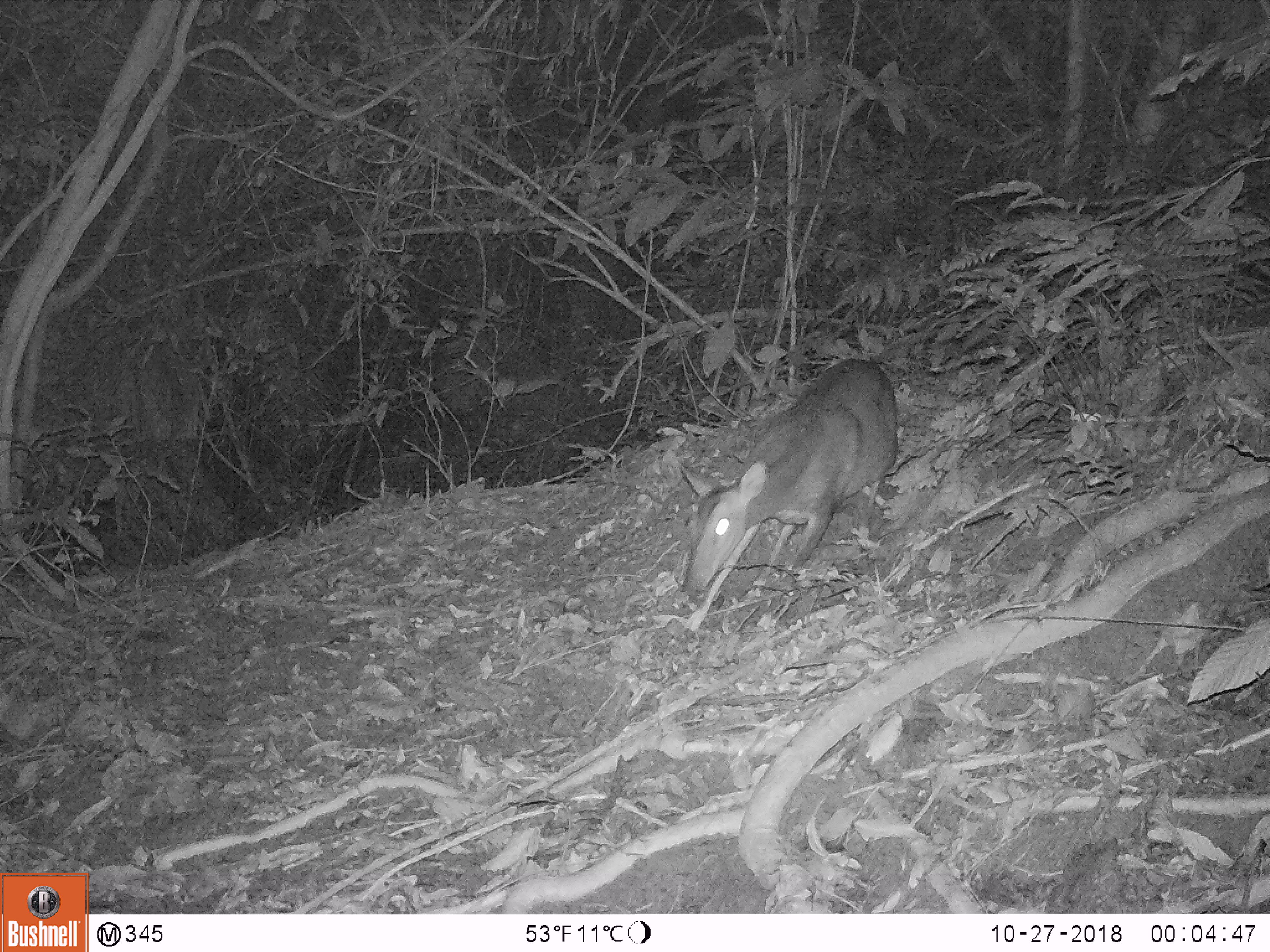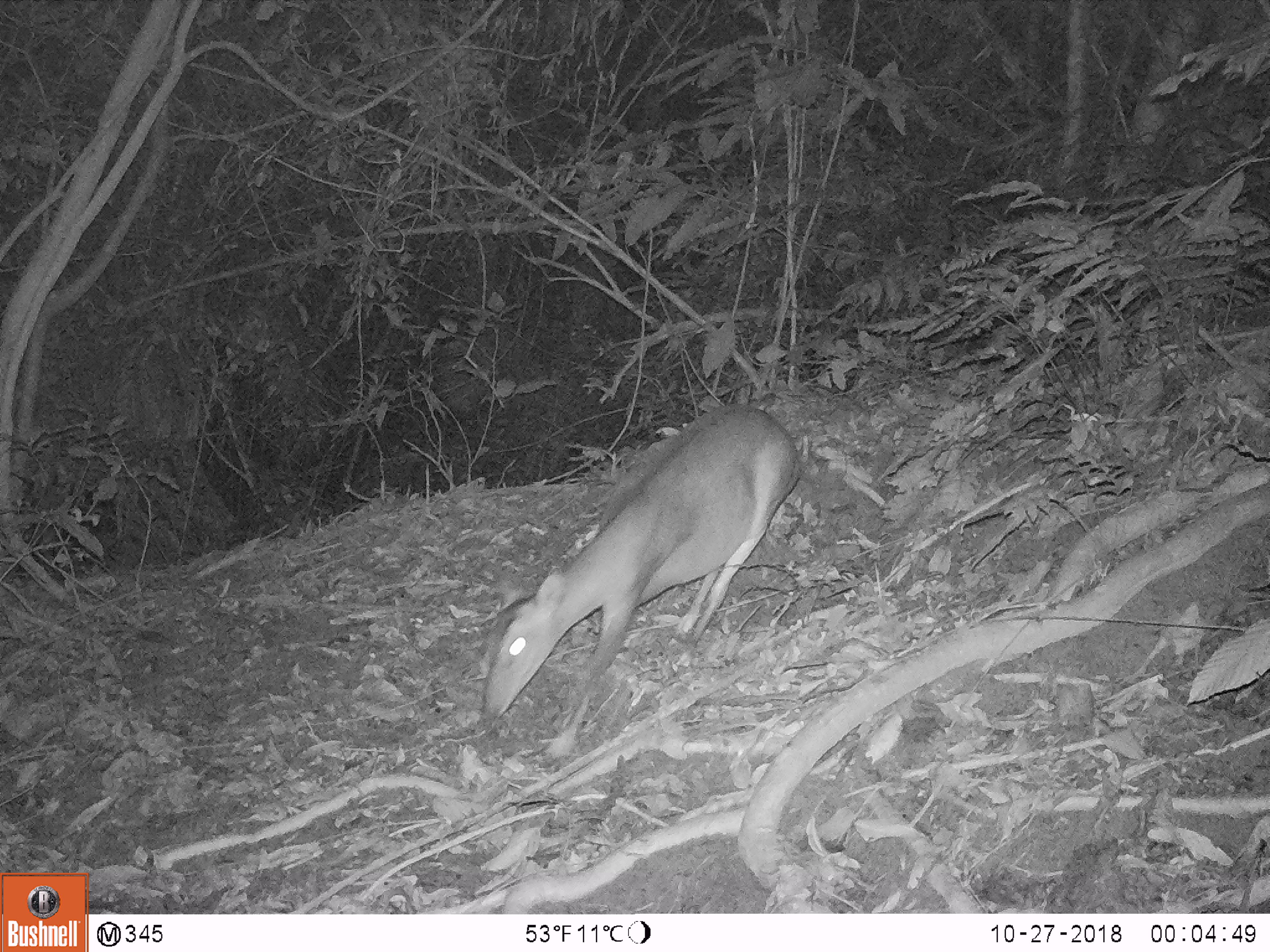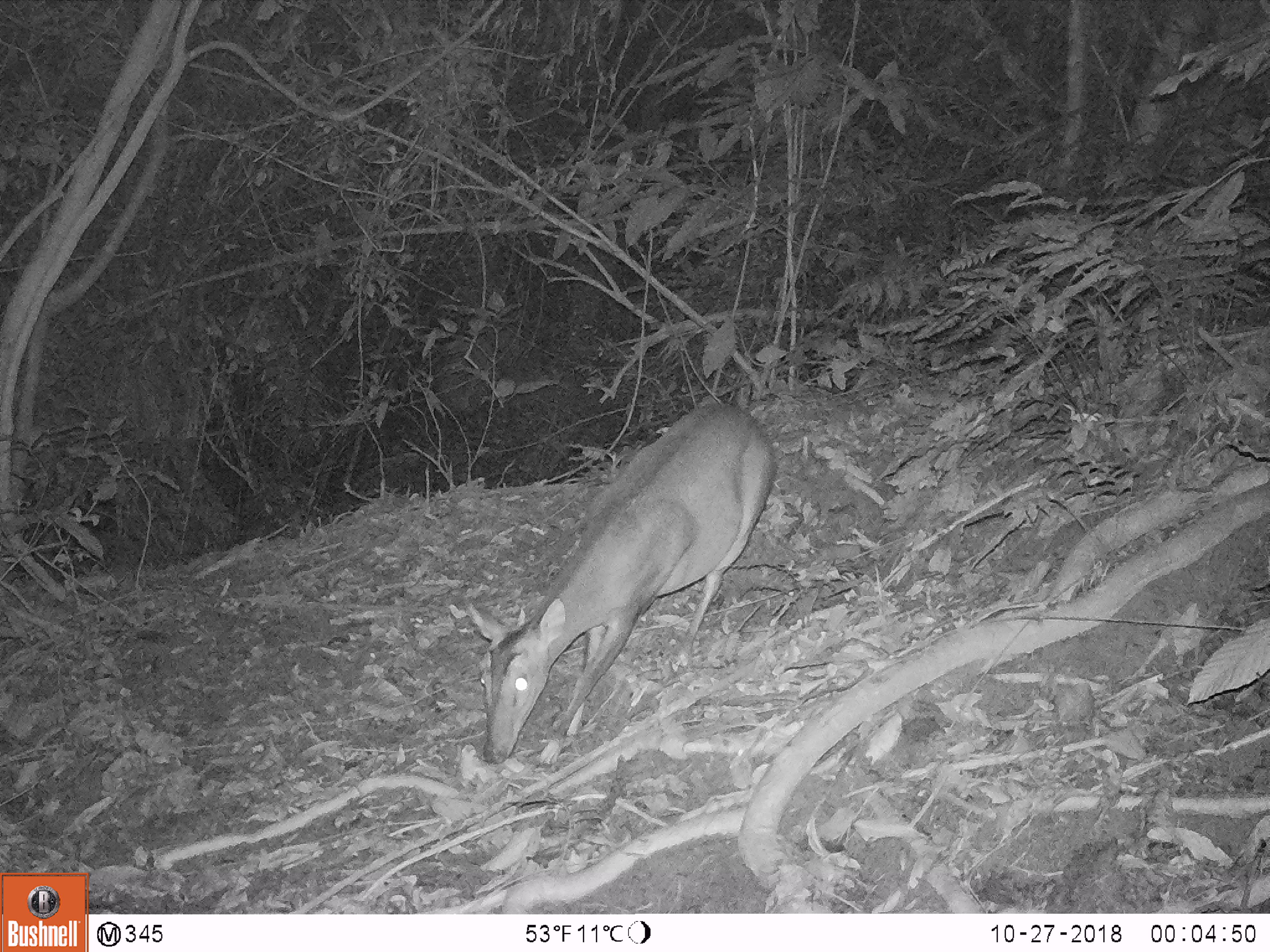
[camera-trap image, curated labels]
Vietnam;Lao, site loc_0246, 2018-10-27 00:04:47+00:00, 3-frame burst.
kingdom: Animalia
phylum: Chordata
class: Mammalia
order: Artiodactyla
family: Cervidae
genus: Muntiacus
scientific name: Muntiacus vuquangensis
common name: large-antlered muntjac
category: large antlered muntjac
Large antlered muntjac (large-antlered muntjac) (Muntiacus vuquangensis). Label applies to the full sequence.